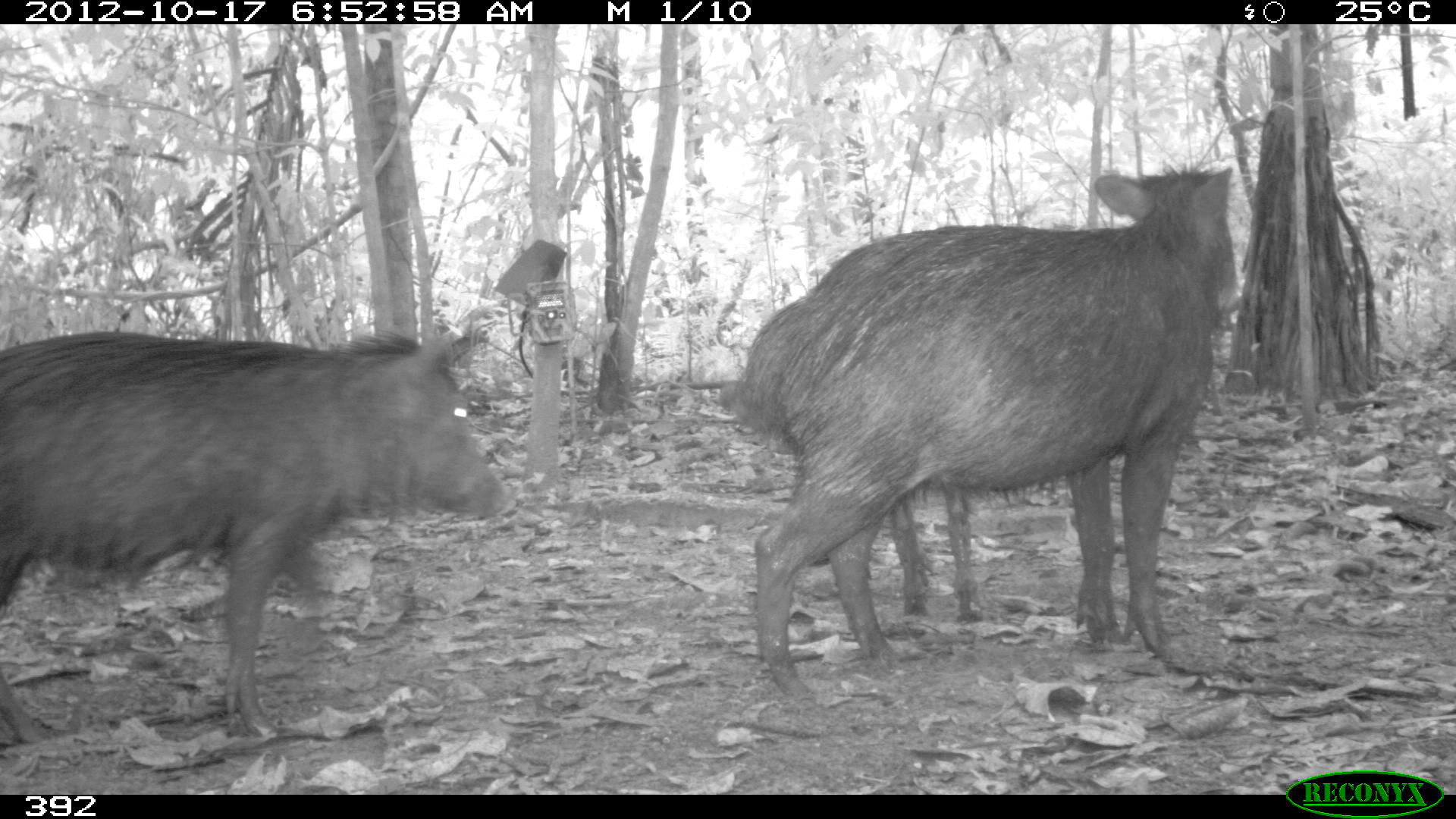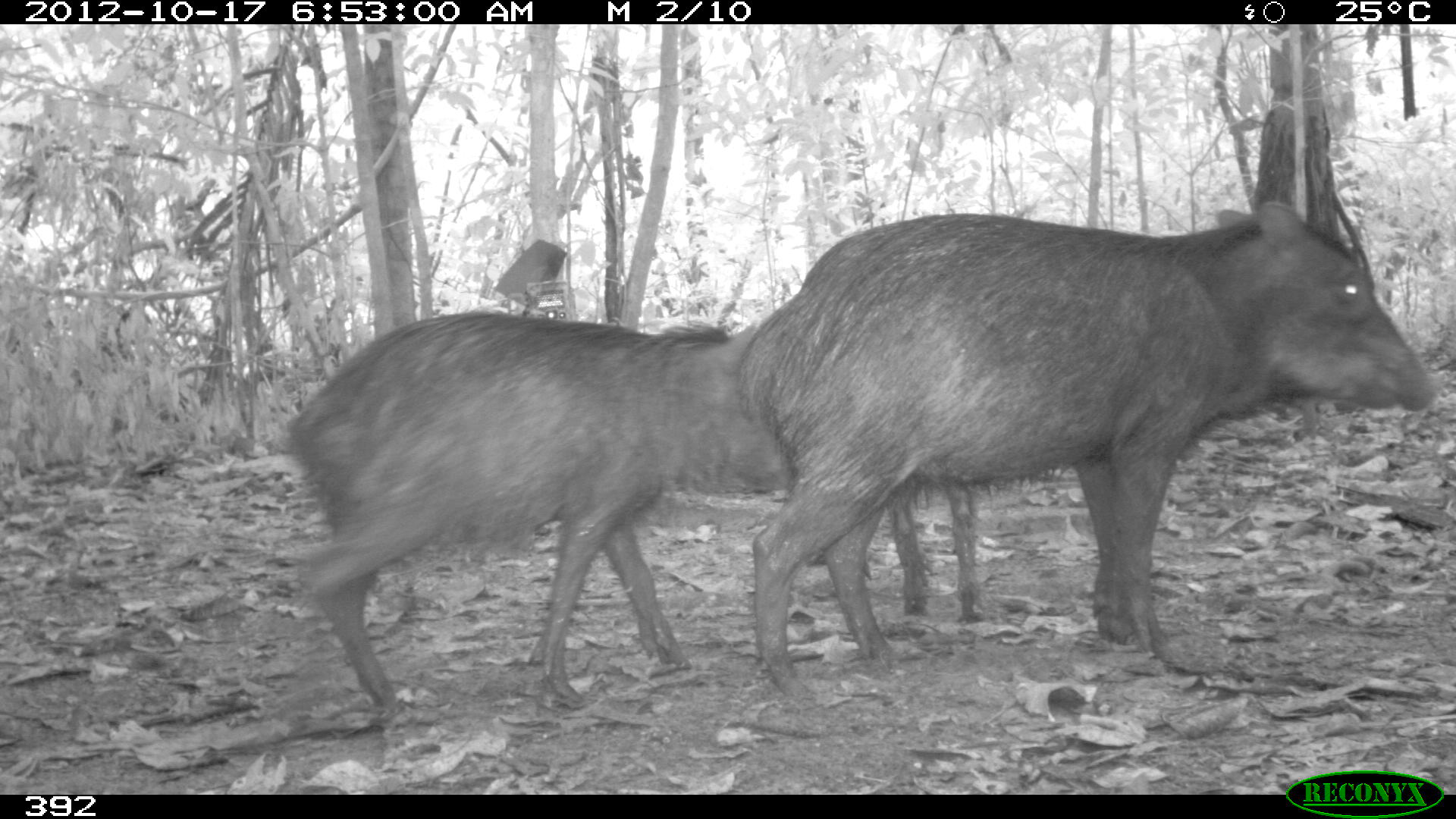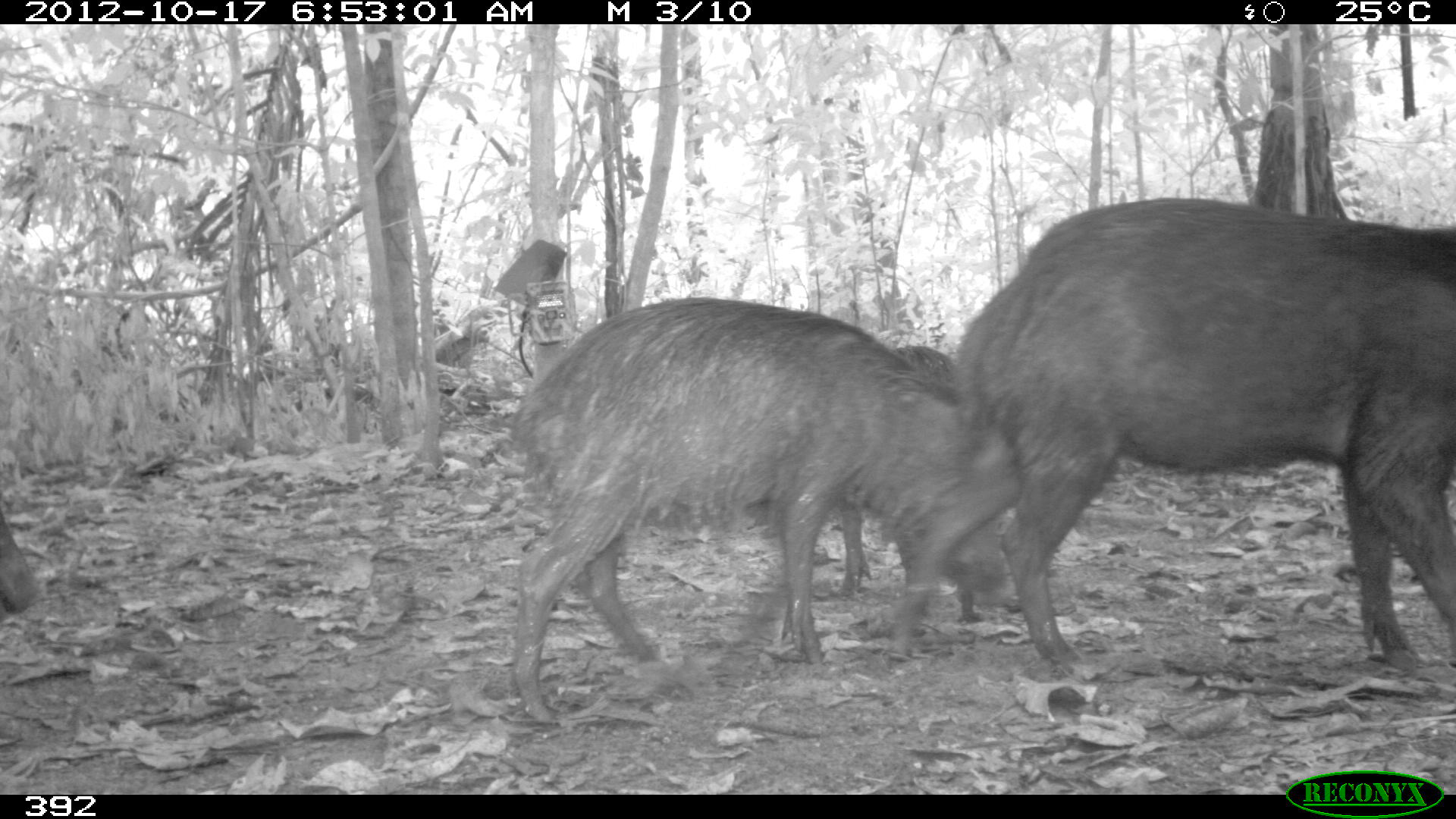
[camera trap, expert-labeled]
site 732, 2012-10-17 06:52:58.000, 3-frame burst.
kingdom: Animalia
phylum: Chordata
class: Mammalia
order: Artiodactyla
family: Tayassuidae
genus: Tayassu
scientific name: Tayassu pecari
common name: white-lipped peccary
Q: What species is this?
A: Tayassu pecari (white-lipped peccary).